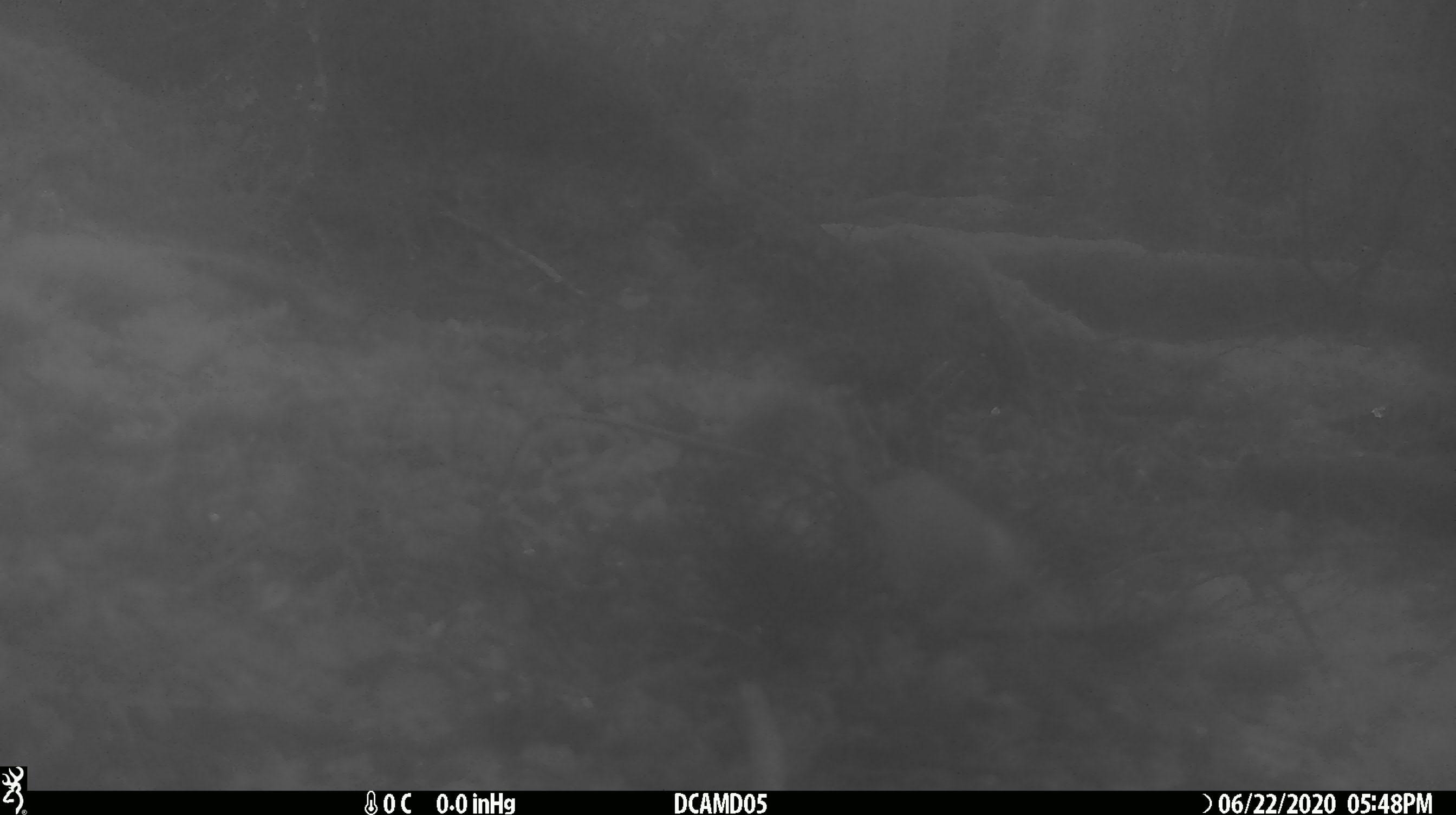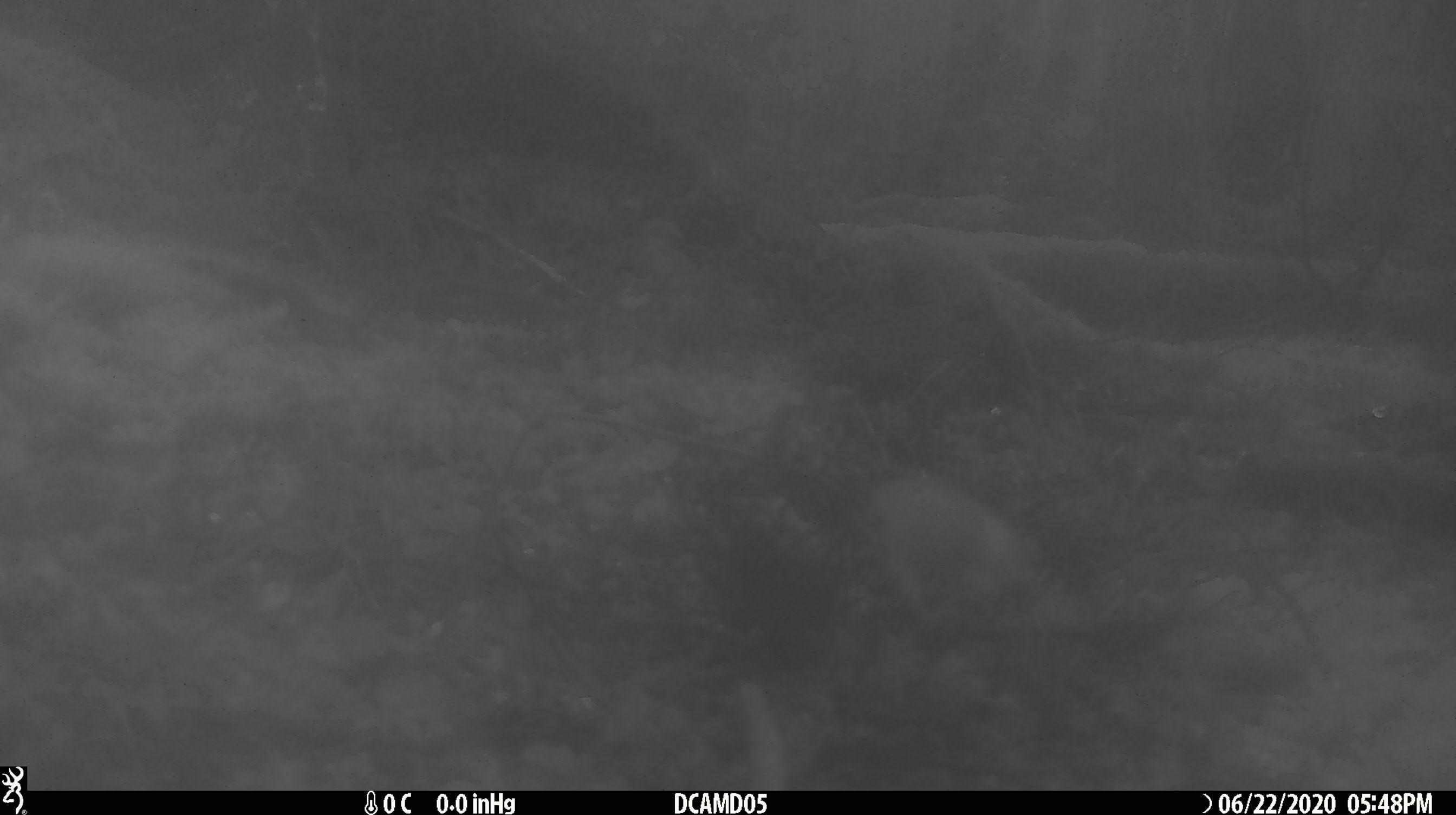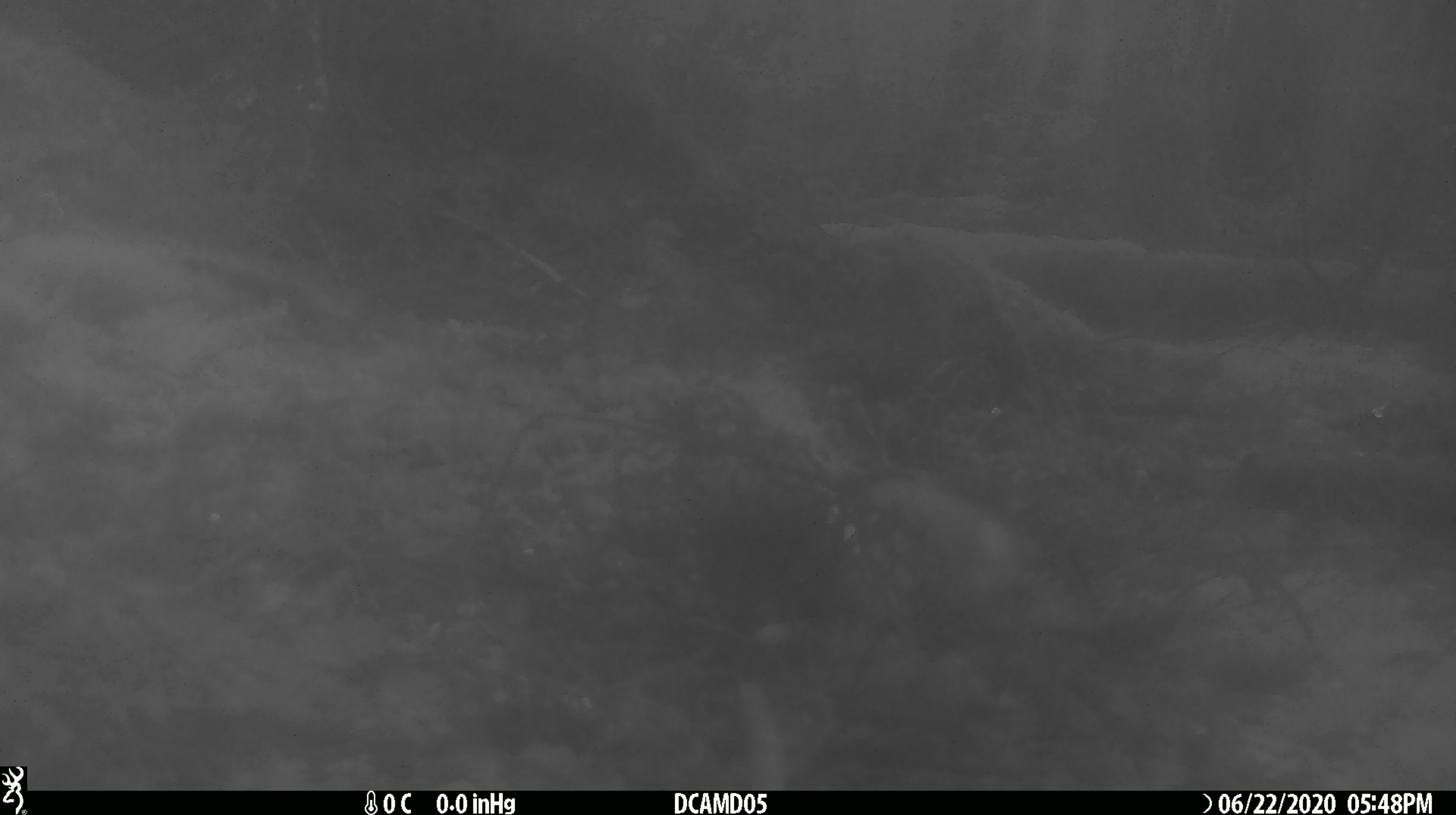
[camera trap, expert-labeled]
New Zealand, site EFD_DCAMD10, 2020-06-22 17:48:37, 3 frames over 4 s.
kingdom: Animalia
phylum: Chordata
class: Mammalia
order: Carnivora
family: Mustelidae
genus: Mustela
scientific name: Mustela erminea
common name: stoat